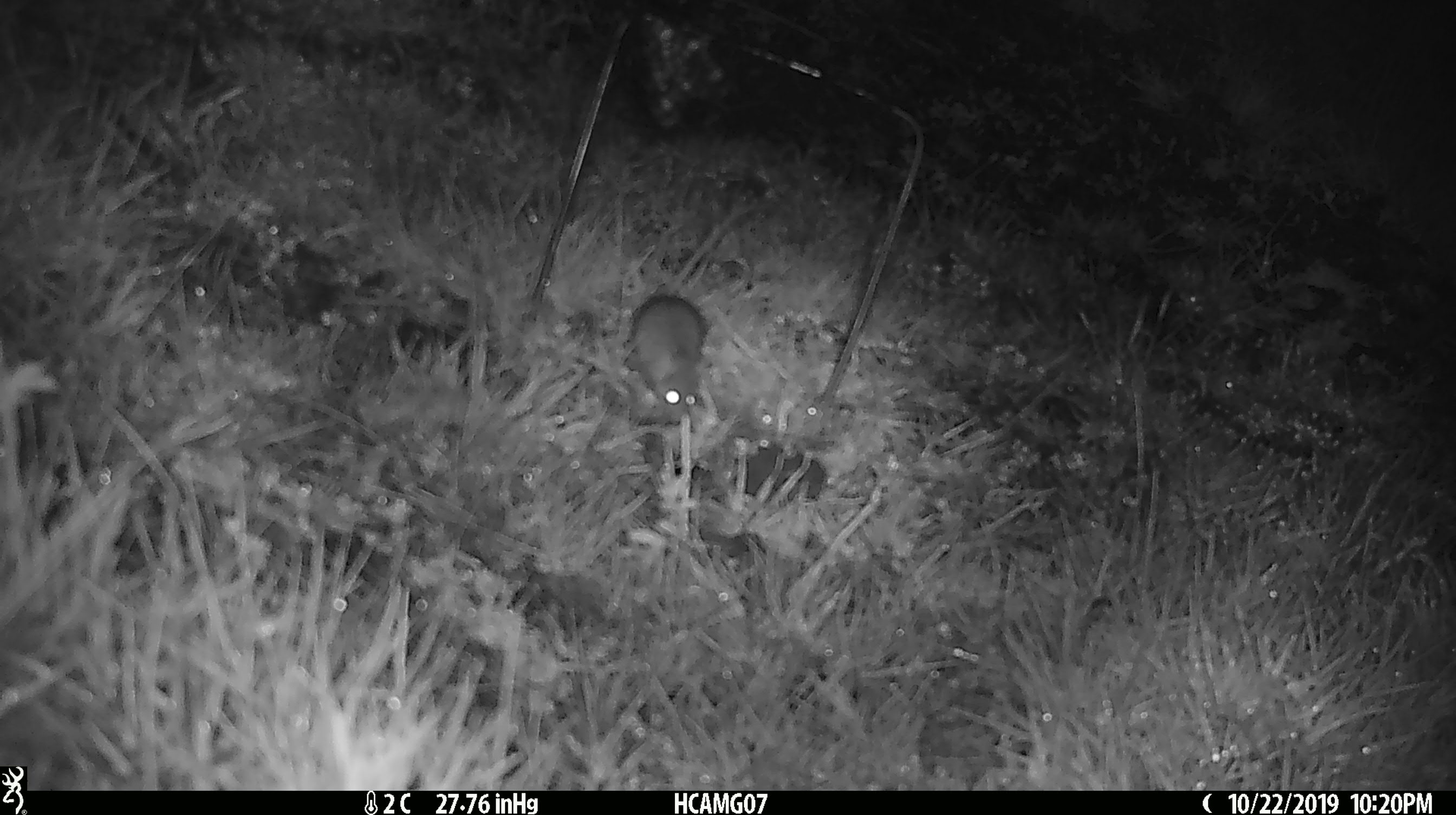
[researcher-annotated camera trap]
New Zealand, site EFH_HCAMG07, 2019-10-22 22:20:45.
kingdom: Animalia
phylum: Chordata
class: Mammalia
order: Rodentia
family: Muridae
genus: Mus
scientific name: Mus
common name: mouse